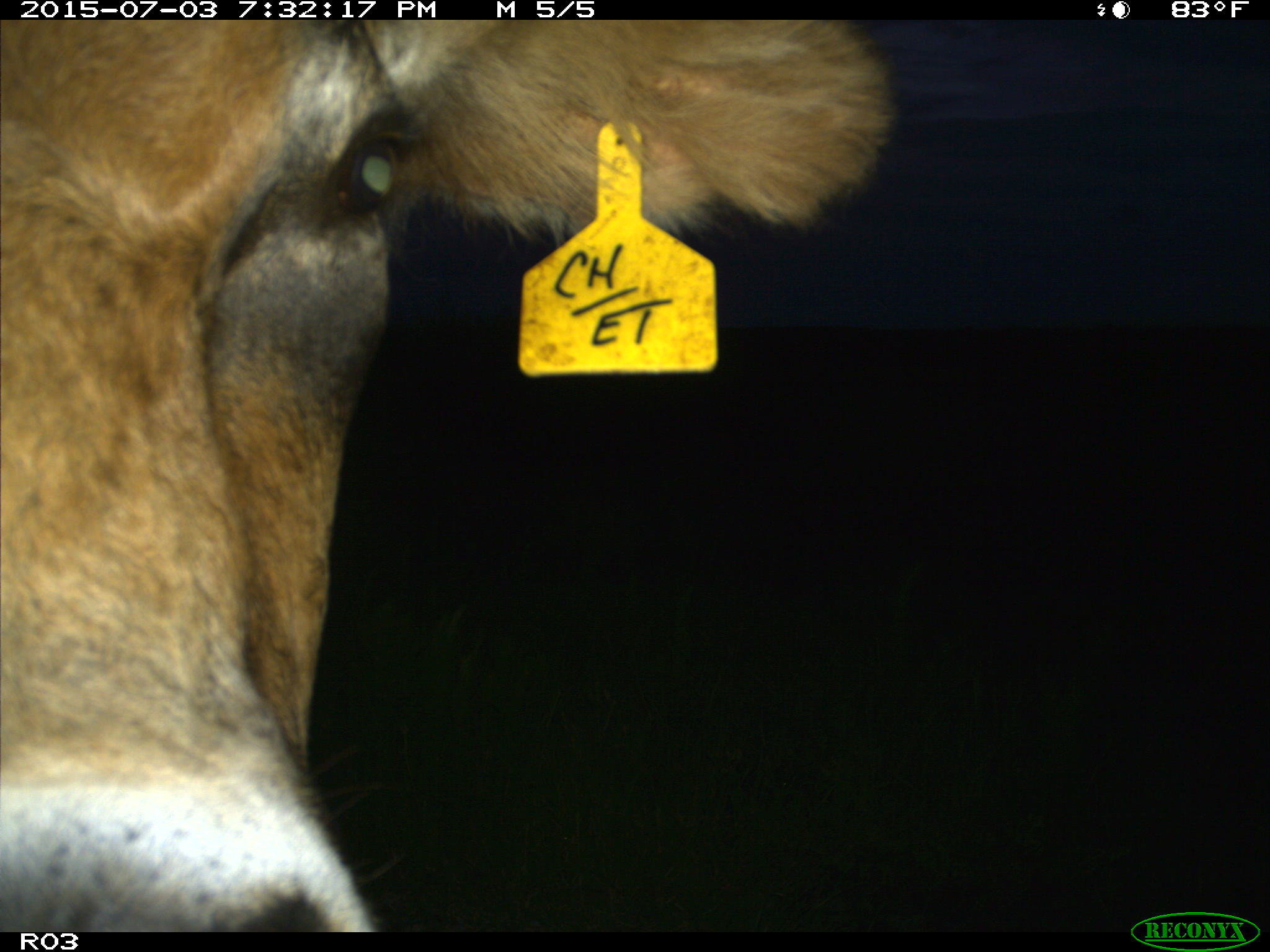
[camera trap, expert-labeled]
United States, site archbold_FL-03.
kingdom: Animalia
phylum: Chordata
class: Mammalia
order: Artiodactyla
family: Bovidae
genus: Bos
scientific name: Bos taurus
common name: domestic cow